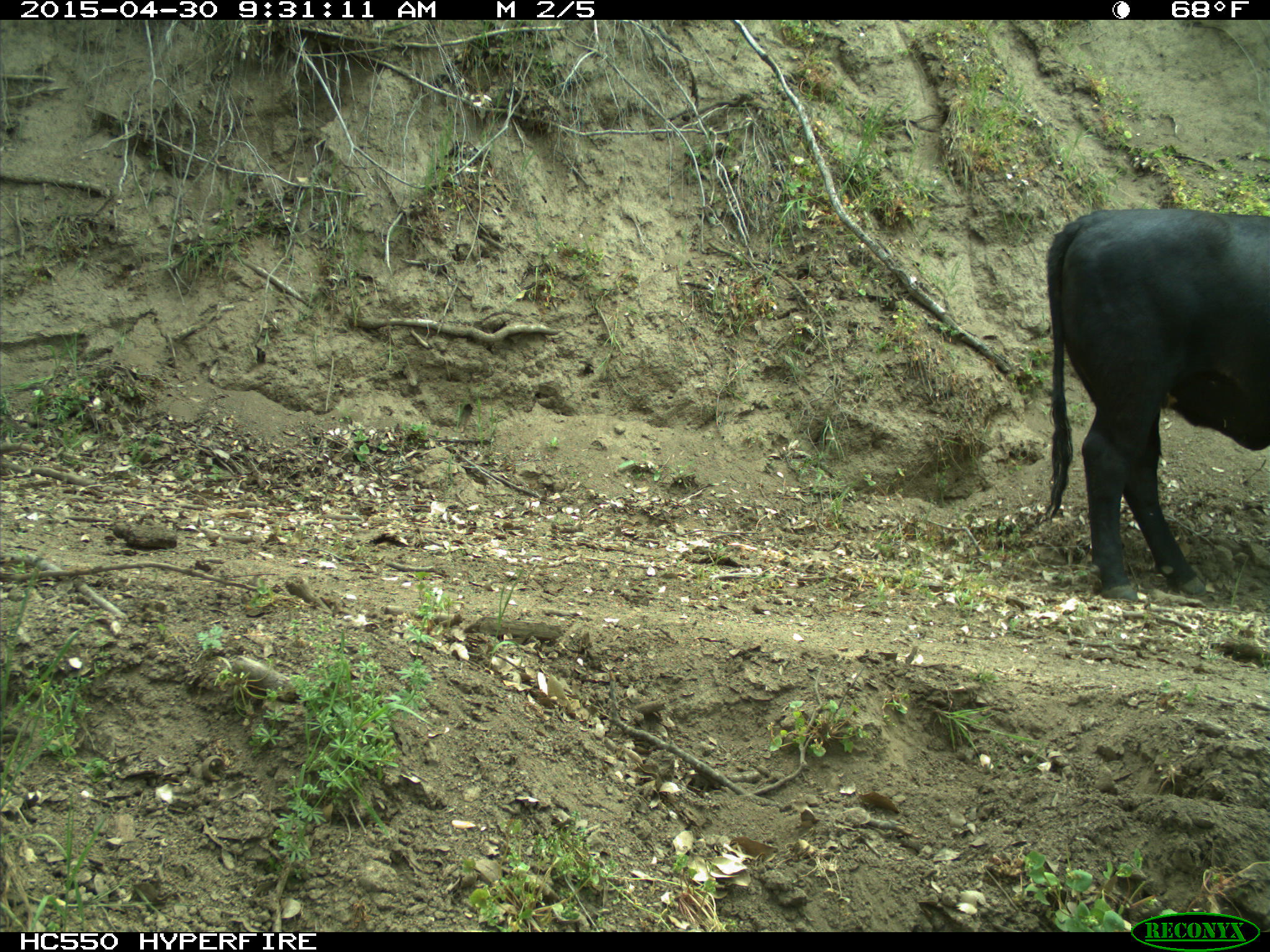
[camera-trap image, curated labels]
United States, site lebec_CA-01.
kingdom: Animalia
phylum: Chordata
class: Mammalia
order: Artiodactyla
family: Bovidae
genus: Bos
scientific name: Bos taurus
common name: domestic cow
Bos taurus (domestic cow).